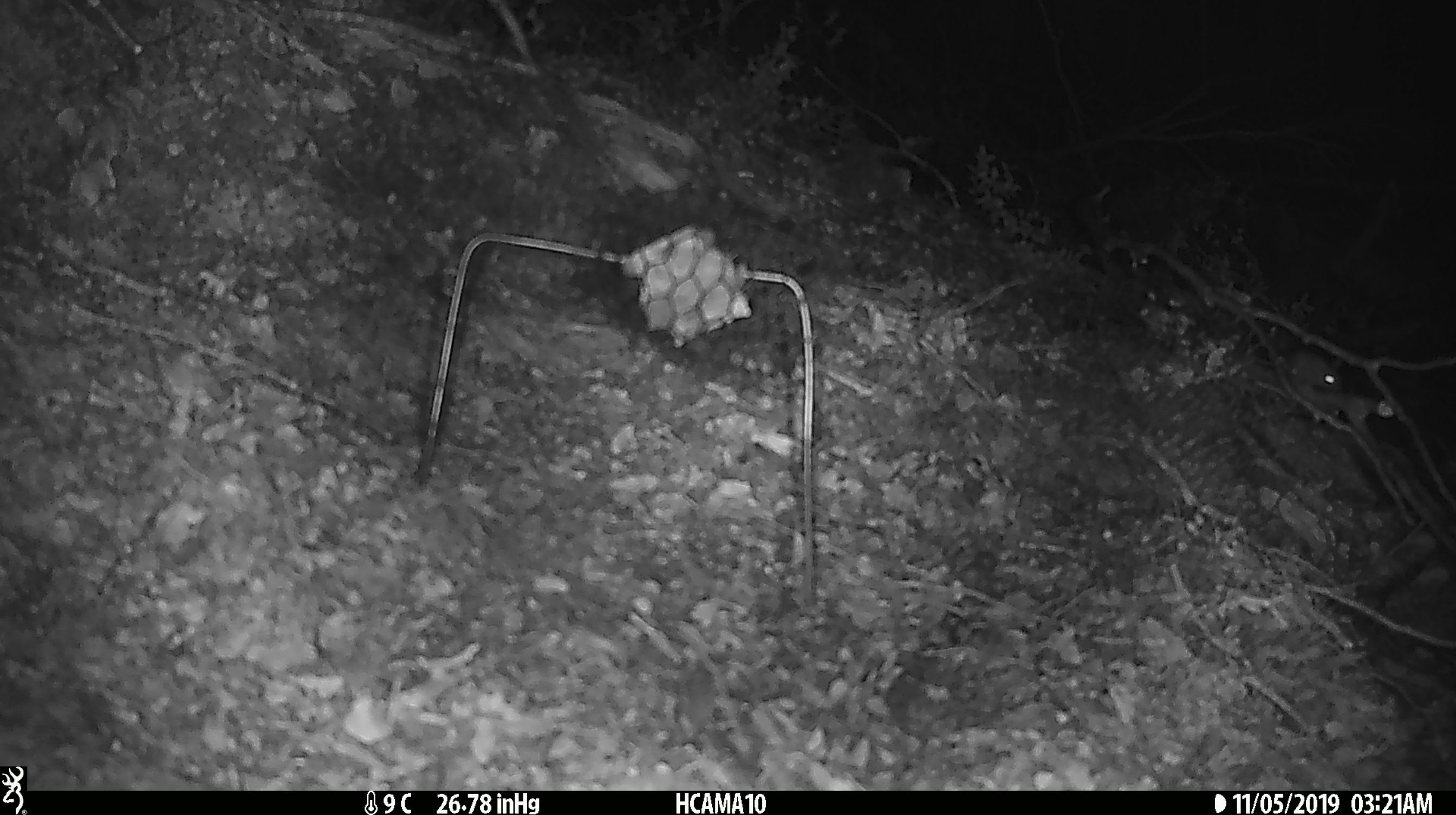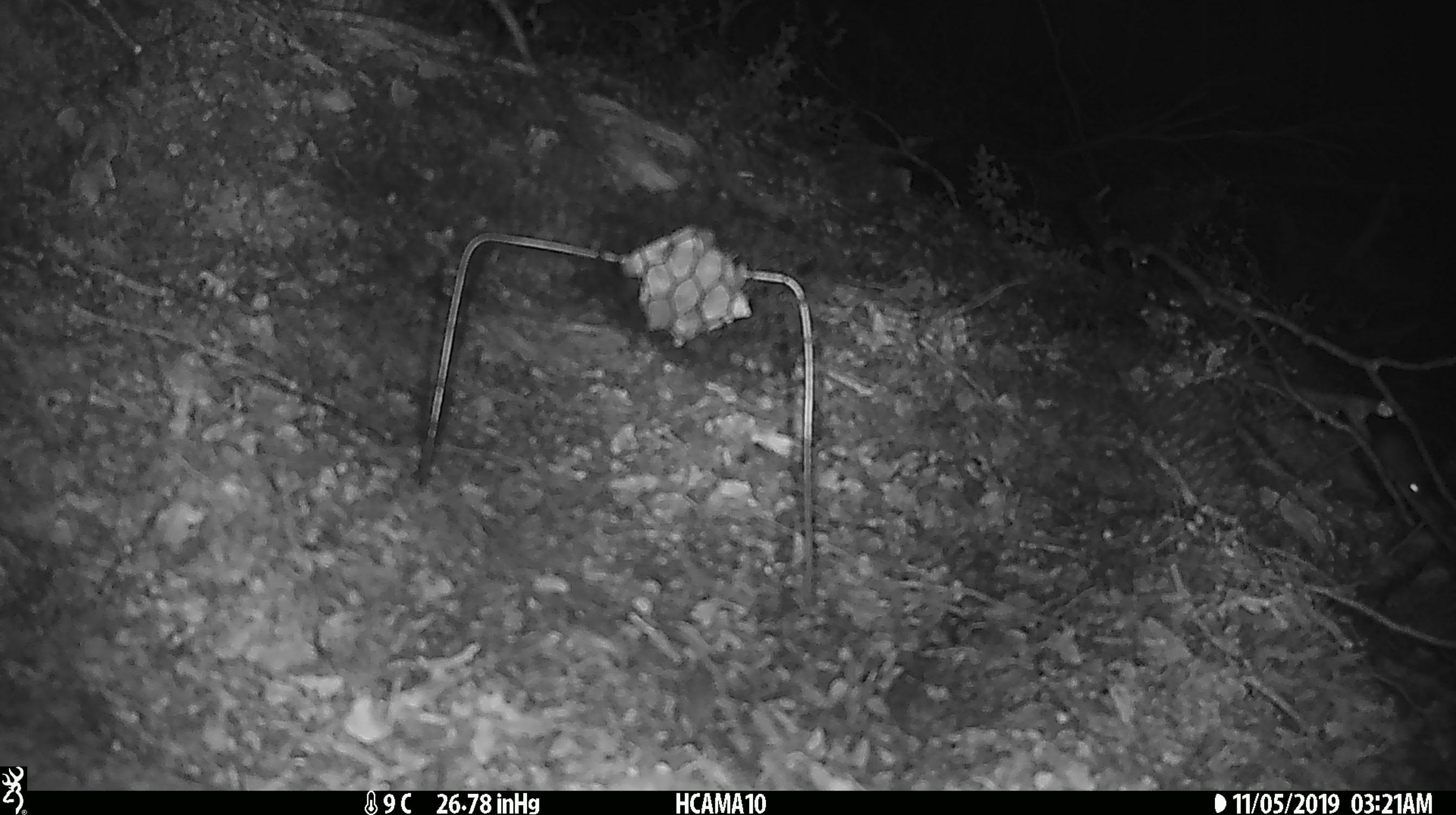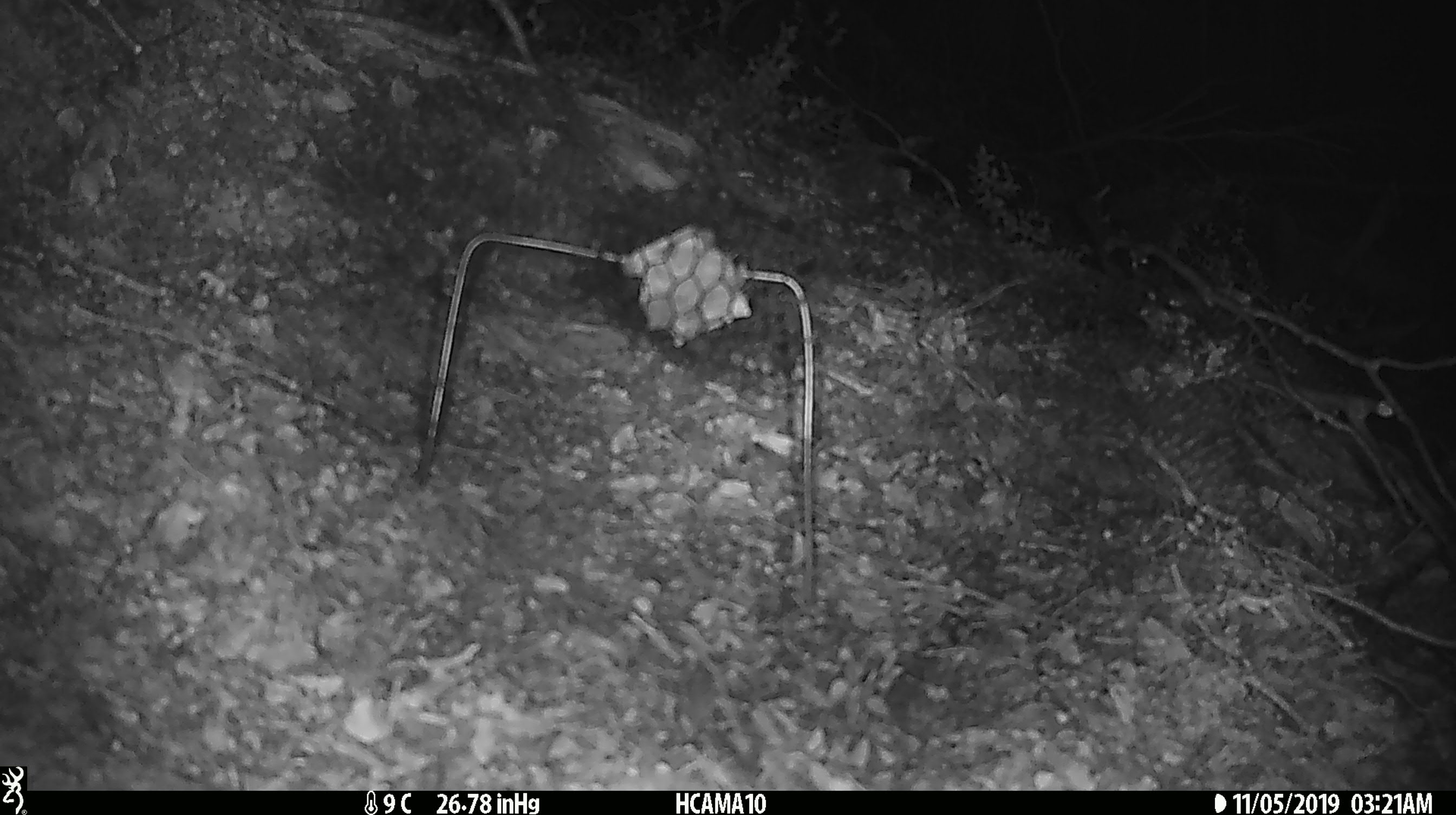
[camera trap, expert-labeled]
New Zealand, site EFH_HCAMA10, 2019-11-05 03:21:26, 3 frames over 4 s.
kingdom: Animalia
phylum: Chordata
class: Mammalia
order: Rodentia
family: Muridae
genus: Mus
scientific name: Mus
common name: mouse